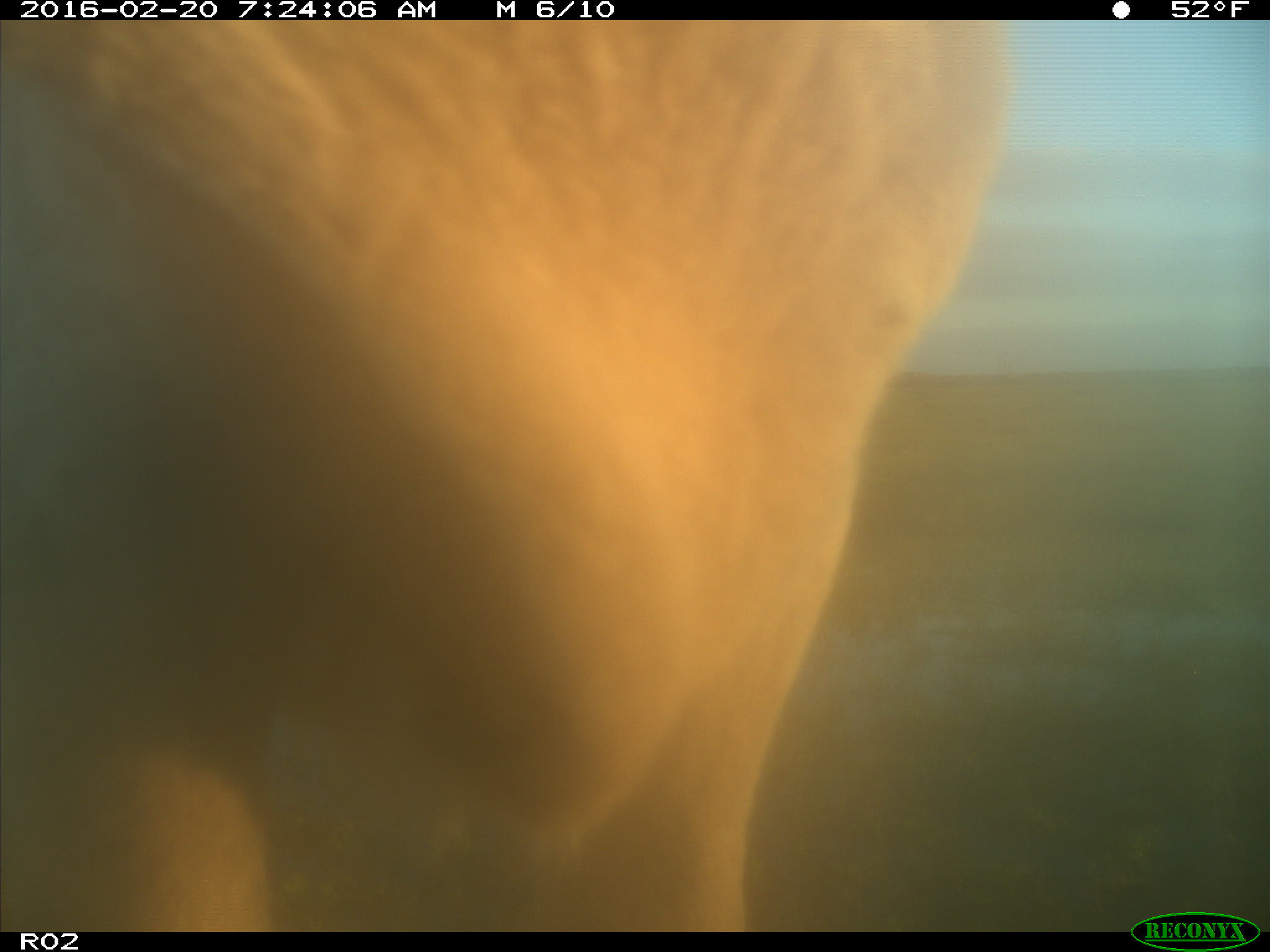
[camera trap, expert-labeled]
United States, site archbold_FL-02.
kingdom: Animalia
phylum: Chordata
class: Mammalia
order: Artiodactyla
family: Bovidae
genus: Bos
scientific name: Bos taurus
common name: domestic cow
Bos taurus (domestic cow).